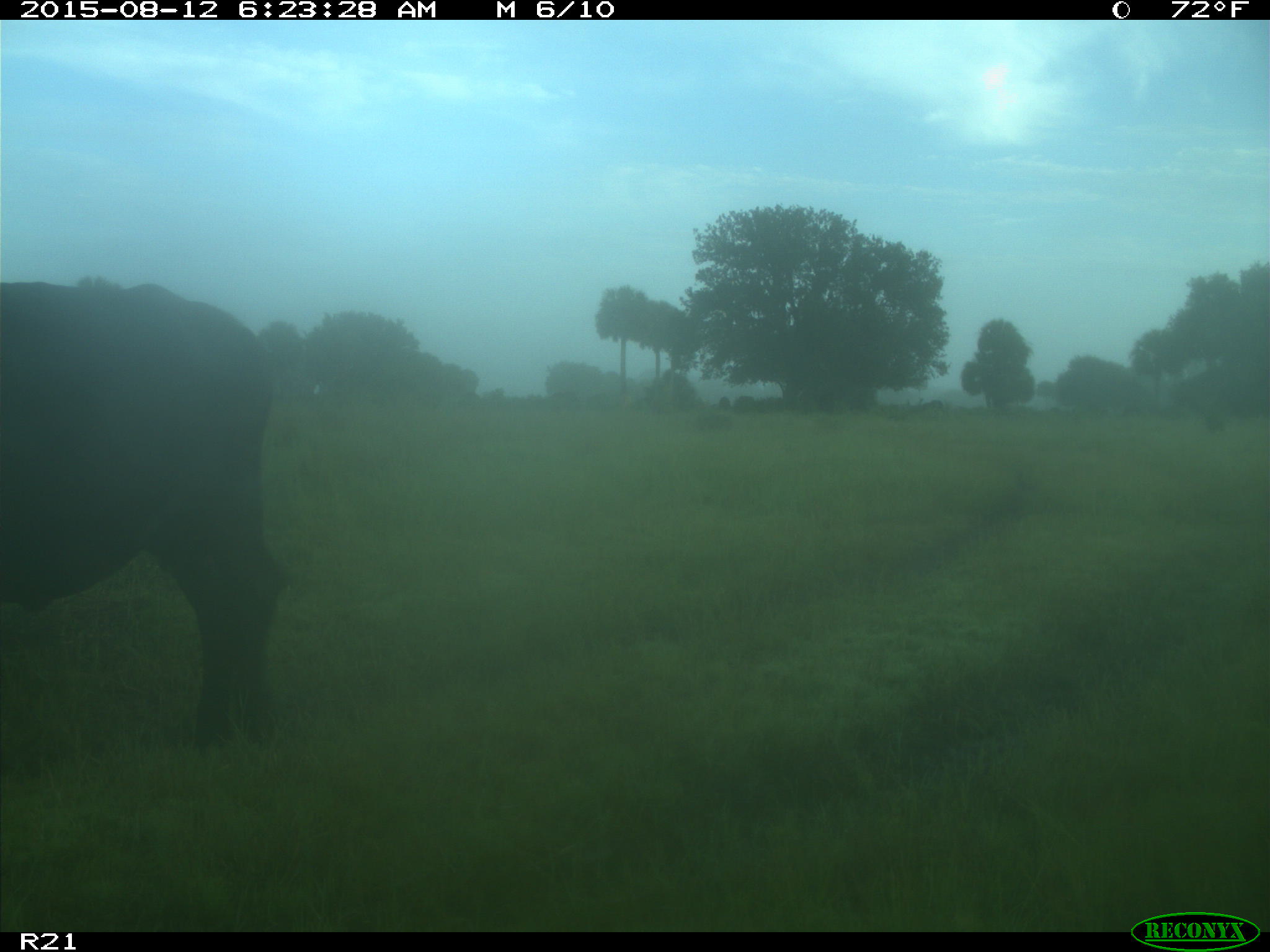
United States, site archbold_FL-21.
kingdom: Animalia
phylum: Chordata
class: Mammalia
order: Artiodactyla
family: Bovidae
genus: Bos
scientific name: Bos taurus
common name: domestic cow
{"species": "Bos taurus (domestic cow)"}